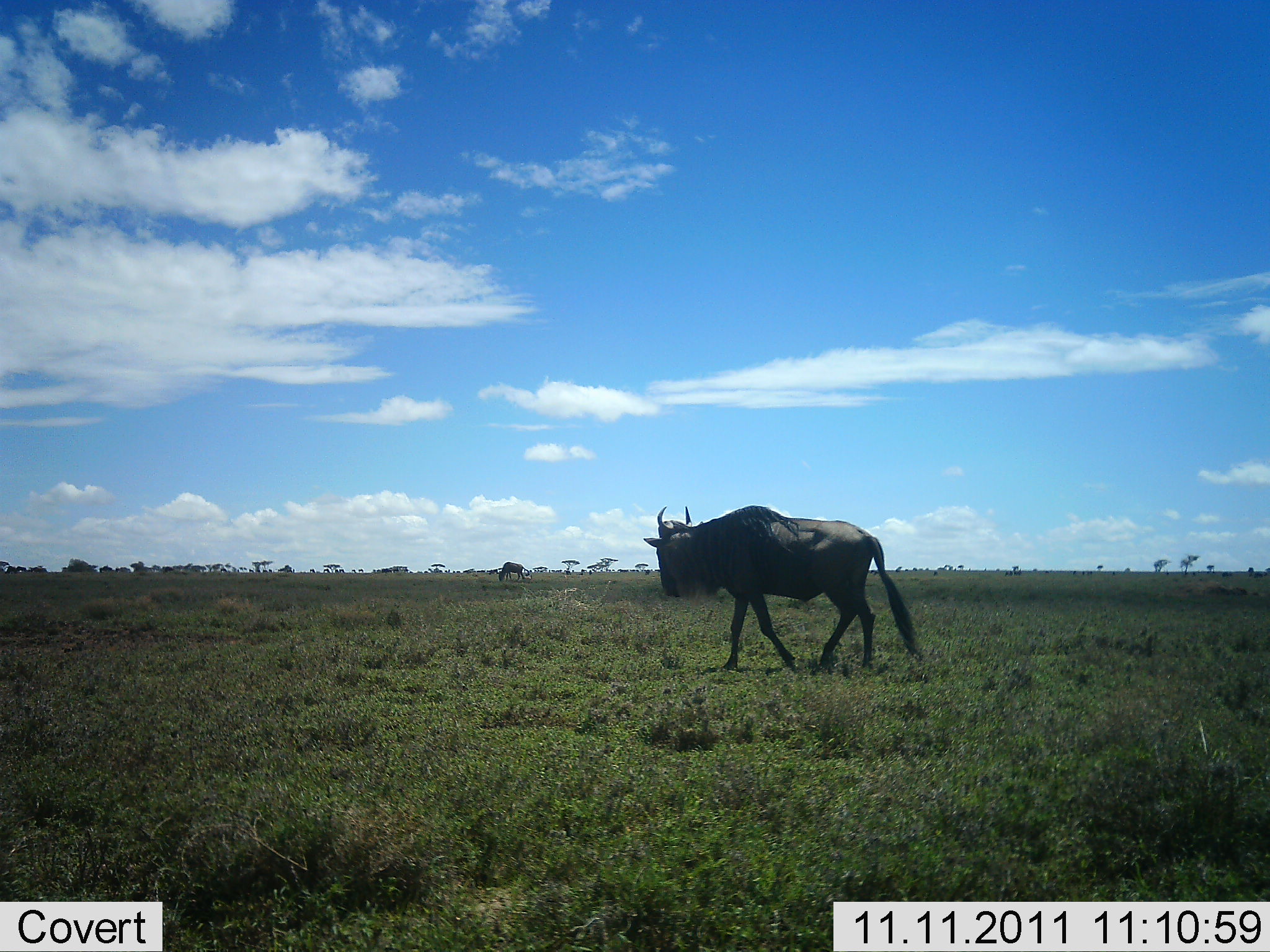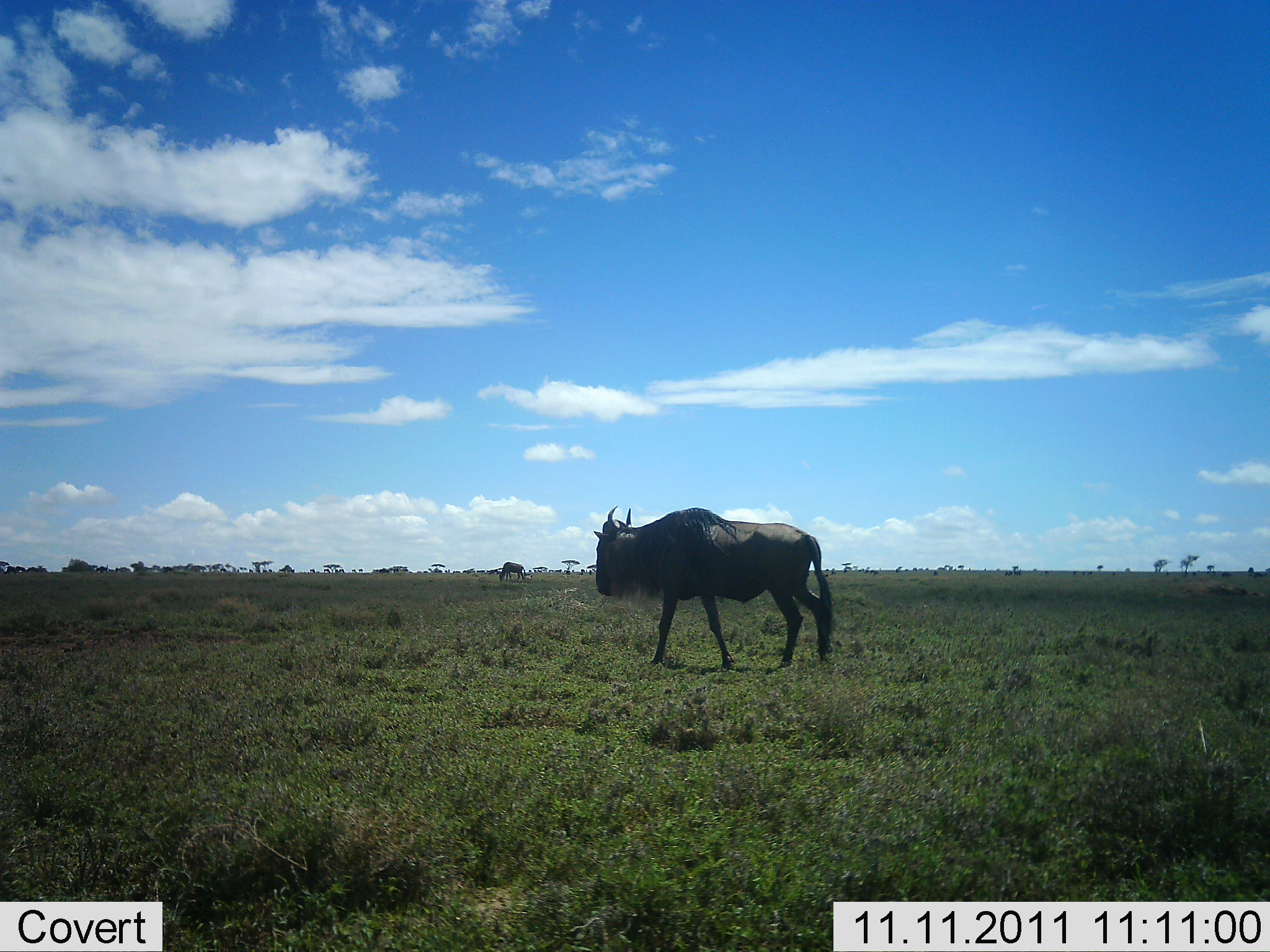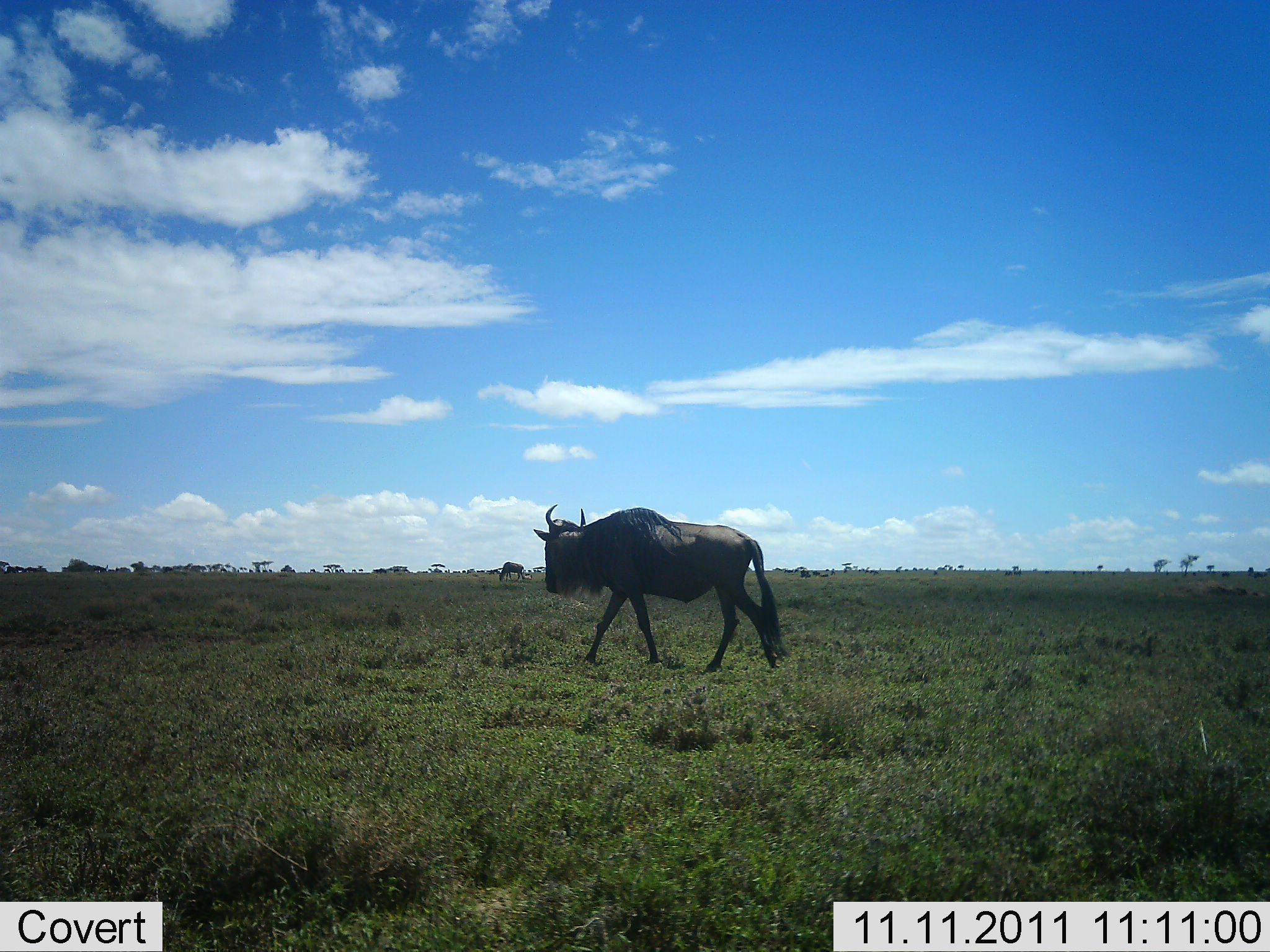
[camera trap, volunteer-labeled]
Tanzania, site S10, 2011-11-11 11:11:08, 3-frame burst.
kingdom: Animalia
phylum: Chordata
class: Mammalia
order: Artiodactyla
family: Bovidae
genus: Connochaetes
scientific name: Connochaetes taurinus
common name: blue wildebeest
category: wildebeest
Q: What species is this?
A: Wildebeest (blue wildebeest) (Connochaetes taurinus).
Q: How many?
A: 2.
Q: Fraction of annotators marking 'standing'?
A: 21%.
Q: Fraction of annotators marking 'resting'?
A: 0%.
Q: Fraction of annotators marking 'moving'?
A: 100%.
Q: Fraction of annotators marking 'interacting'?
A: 0%.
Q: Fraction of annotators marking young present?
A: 0%.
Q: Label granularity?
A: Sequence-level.